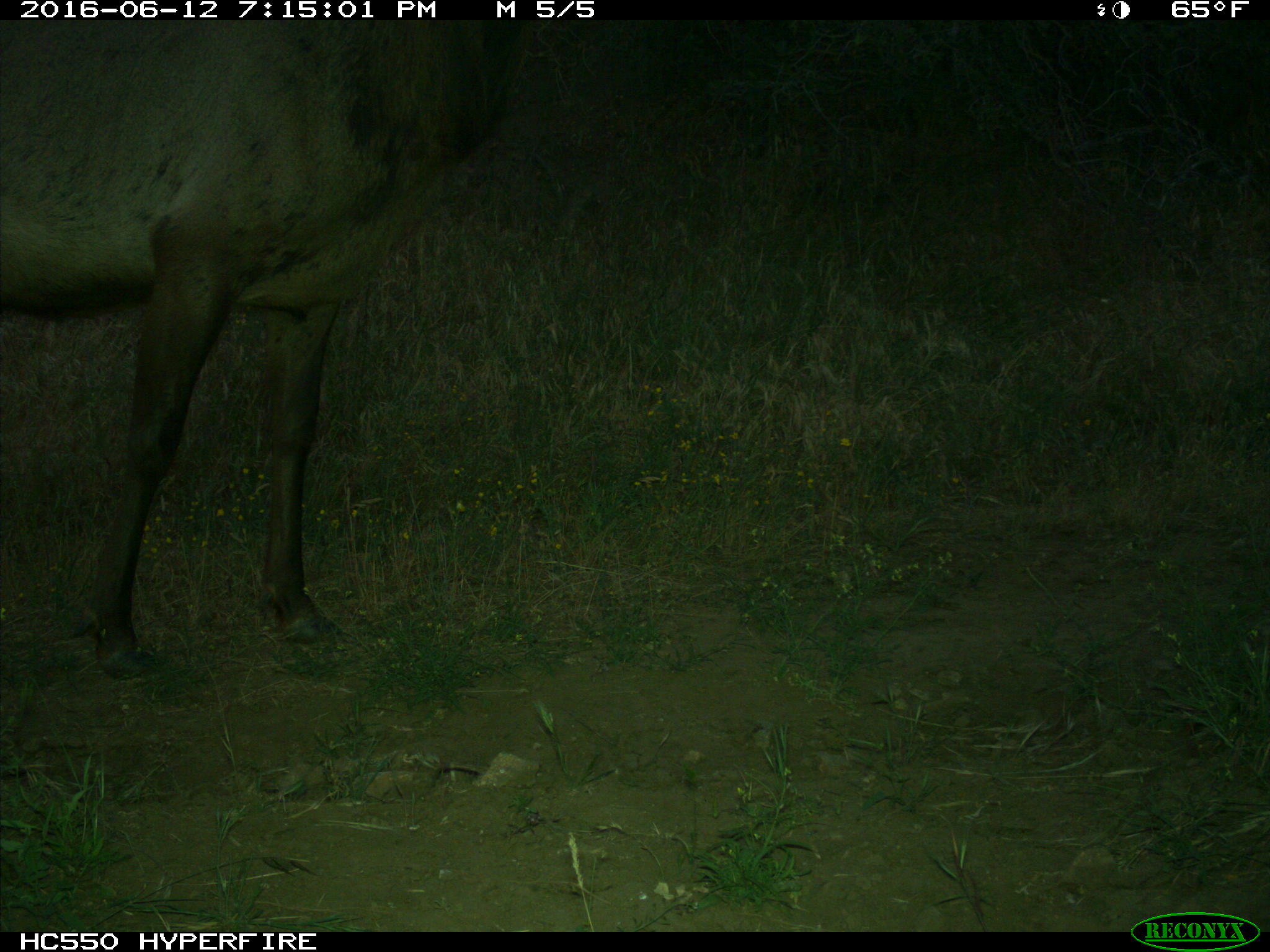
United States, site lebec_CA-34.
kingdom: Animalia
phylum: Chordata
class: Mammalia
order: Artiodactyla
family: Cervidae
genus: Cervus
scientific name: Cervus canadensis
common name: elk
Cervus canadensis (elk).